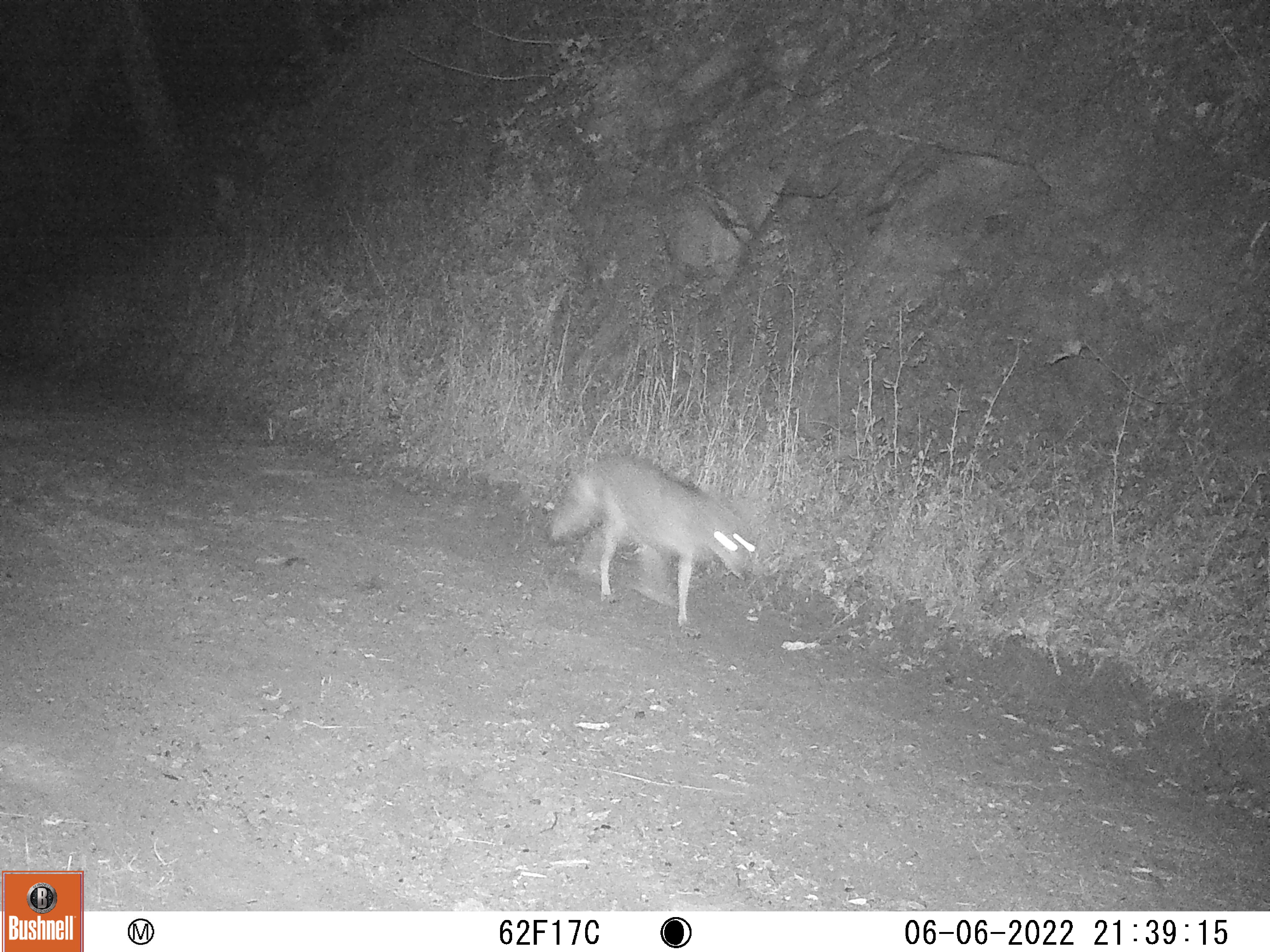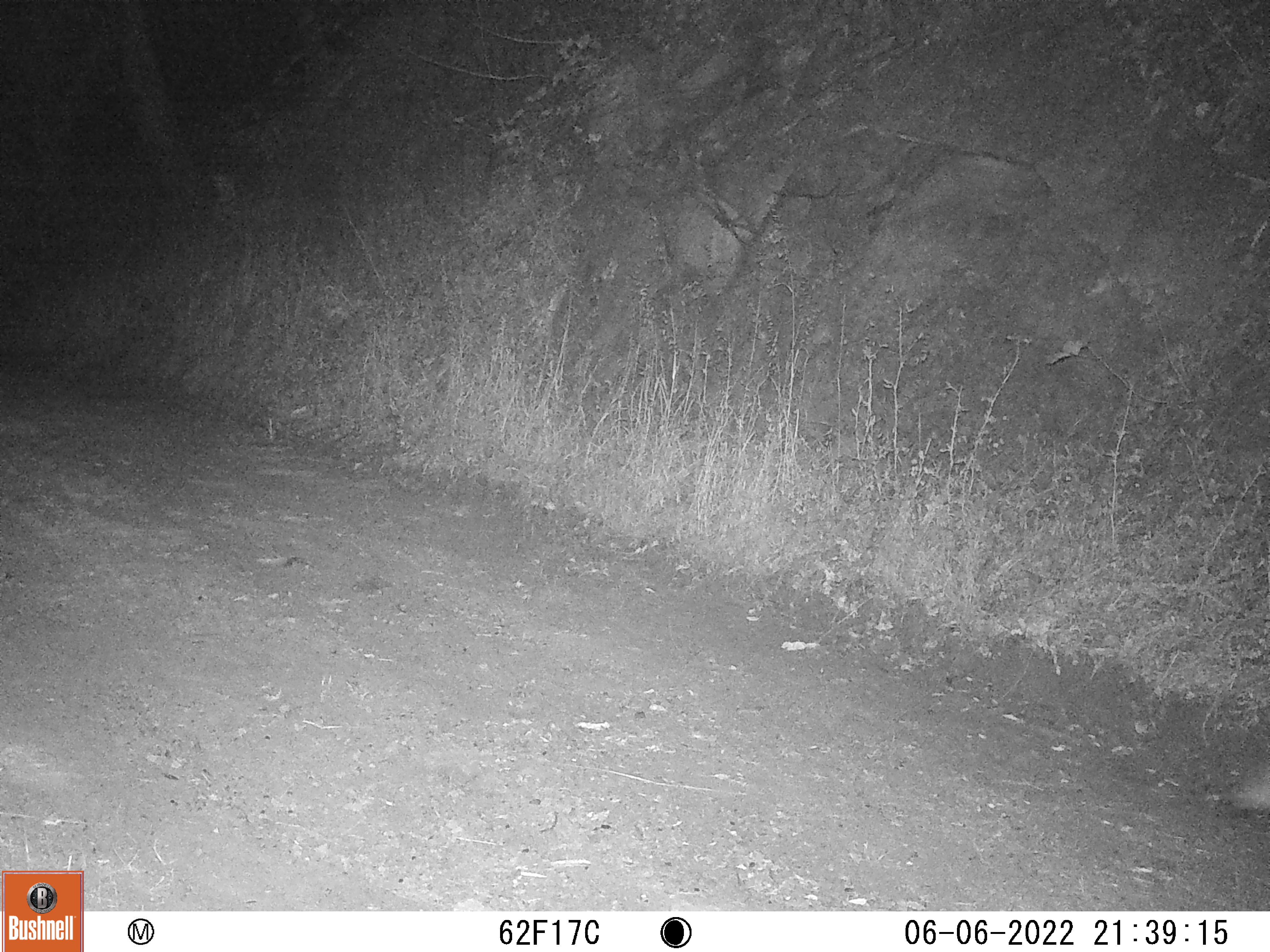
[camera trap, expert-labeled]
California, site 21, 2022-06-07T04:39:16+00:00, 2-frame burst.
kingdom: Animalia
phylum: Chordata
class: Mammalia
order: Carnivora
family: Canidae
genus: Canis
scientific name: Canis latrans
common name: coyote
Coyote (Canis latrans).